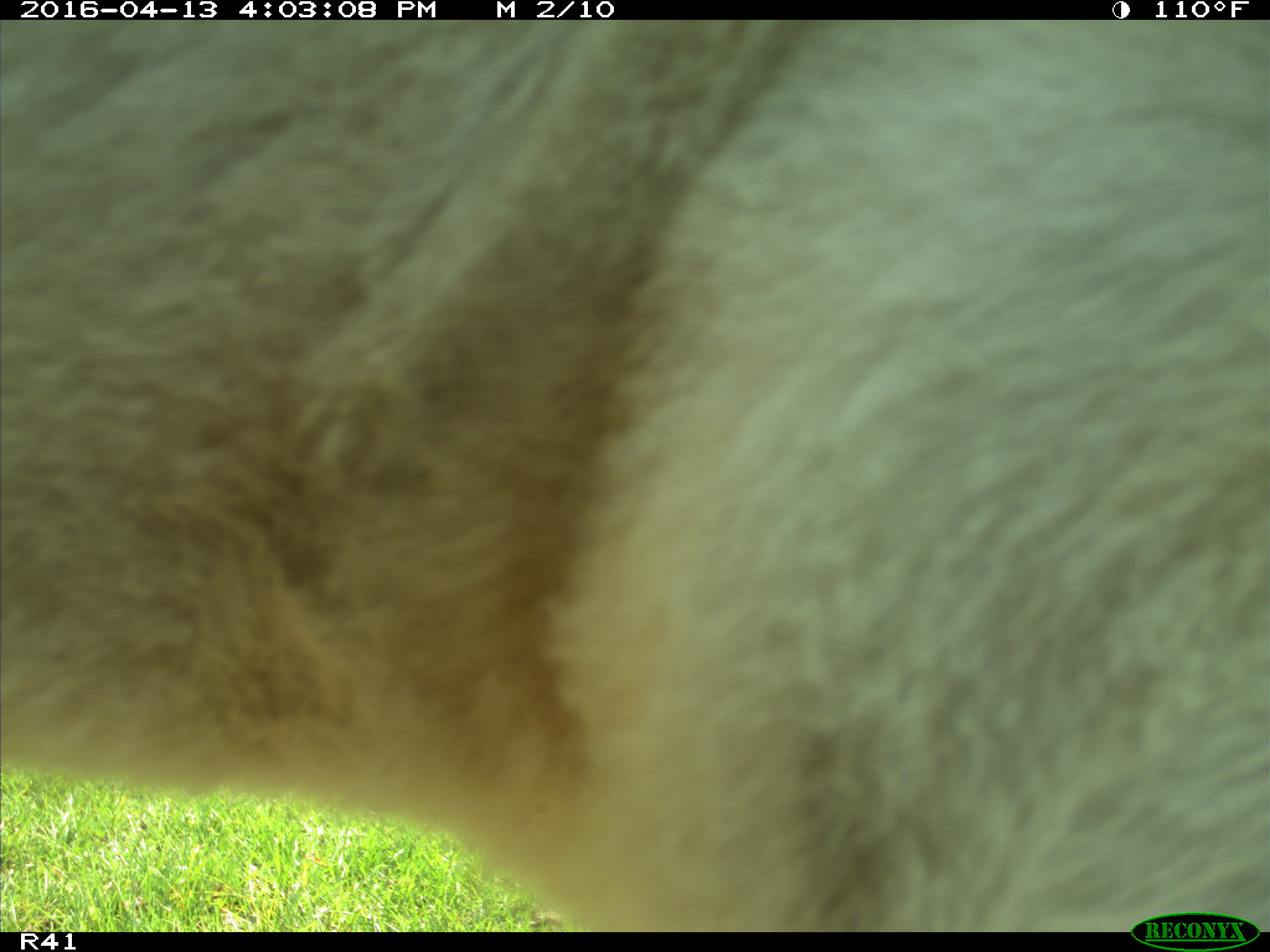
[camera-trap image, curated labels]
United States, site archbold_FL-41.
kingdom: Animalia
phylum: Chordata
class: Mammalia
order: Artiodactyla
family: Bovidae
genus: Bos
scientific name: Bos taurus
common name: domestic cow